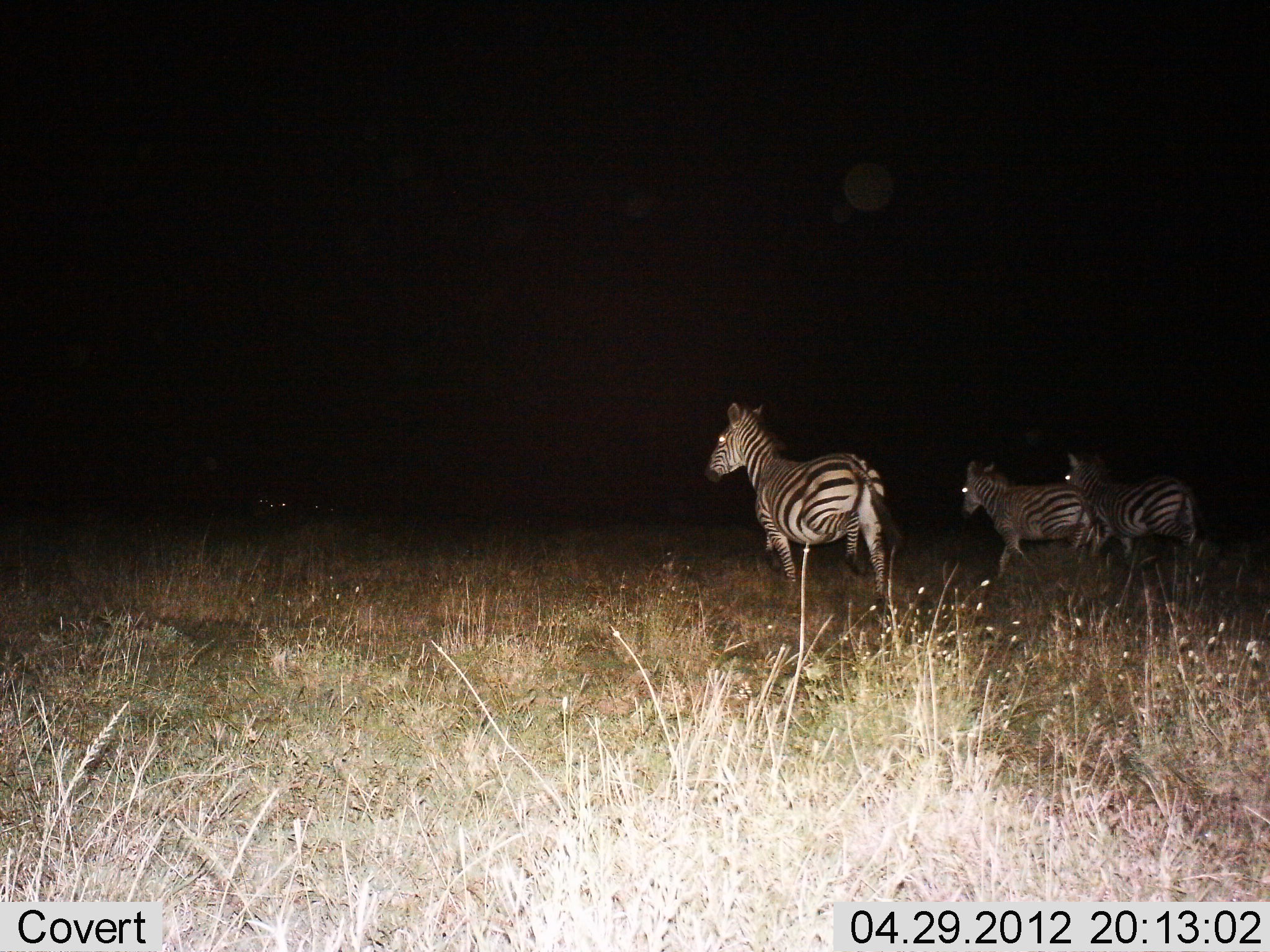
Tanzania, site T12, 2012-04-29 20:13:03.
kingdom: Animalia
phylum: Chordata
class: Mammalia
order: Perissodactyla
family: Equidae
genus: Equus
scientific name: Equus quagga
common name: plains zebra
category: zebra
Zebra (plains zebra) (Equus quagga), count 3. Behavior (volunteer vote fractions): standing 40%, resting 0%, moving 77%, interacting 0%. Young present (vote fraction): 13%. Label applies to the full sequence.